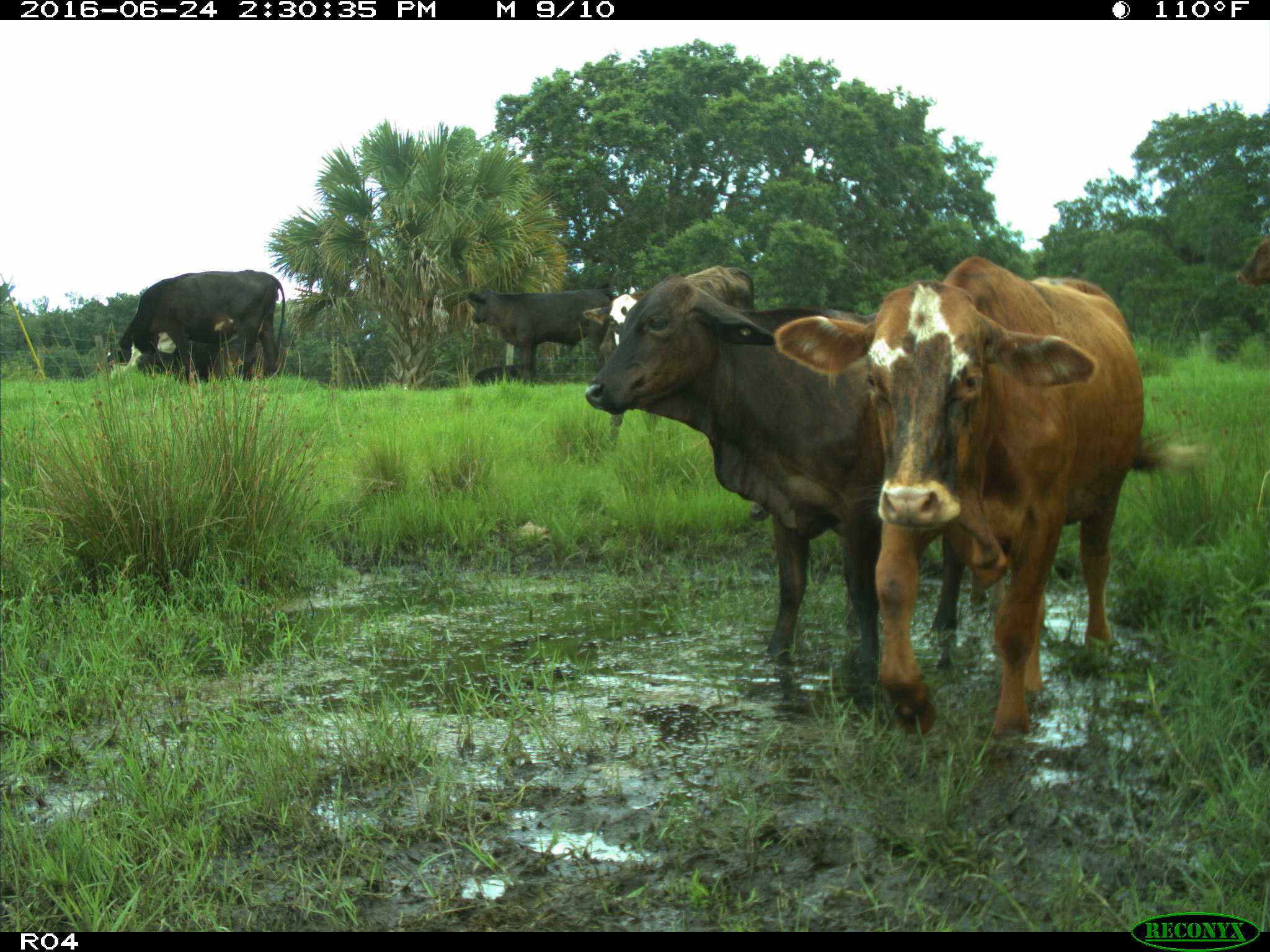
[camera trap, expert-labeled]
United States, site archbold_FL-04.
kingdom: Animalia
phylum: Chordata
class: Mammalia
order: Artiodactyla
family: Bovidae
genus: Bos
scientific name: Bos taurus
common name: domestic cow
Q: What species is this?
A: Bos taurus (domestic cow).